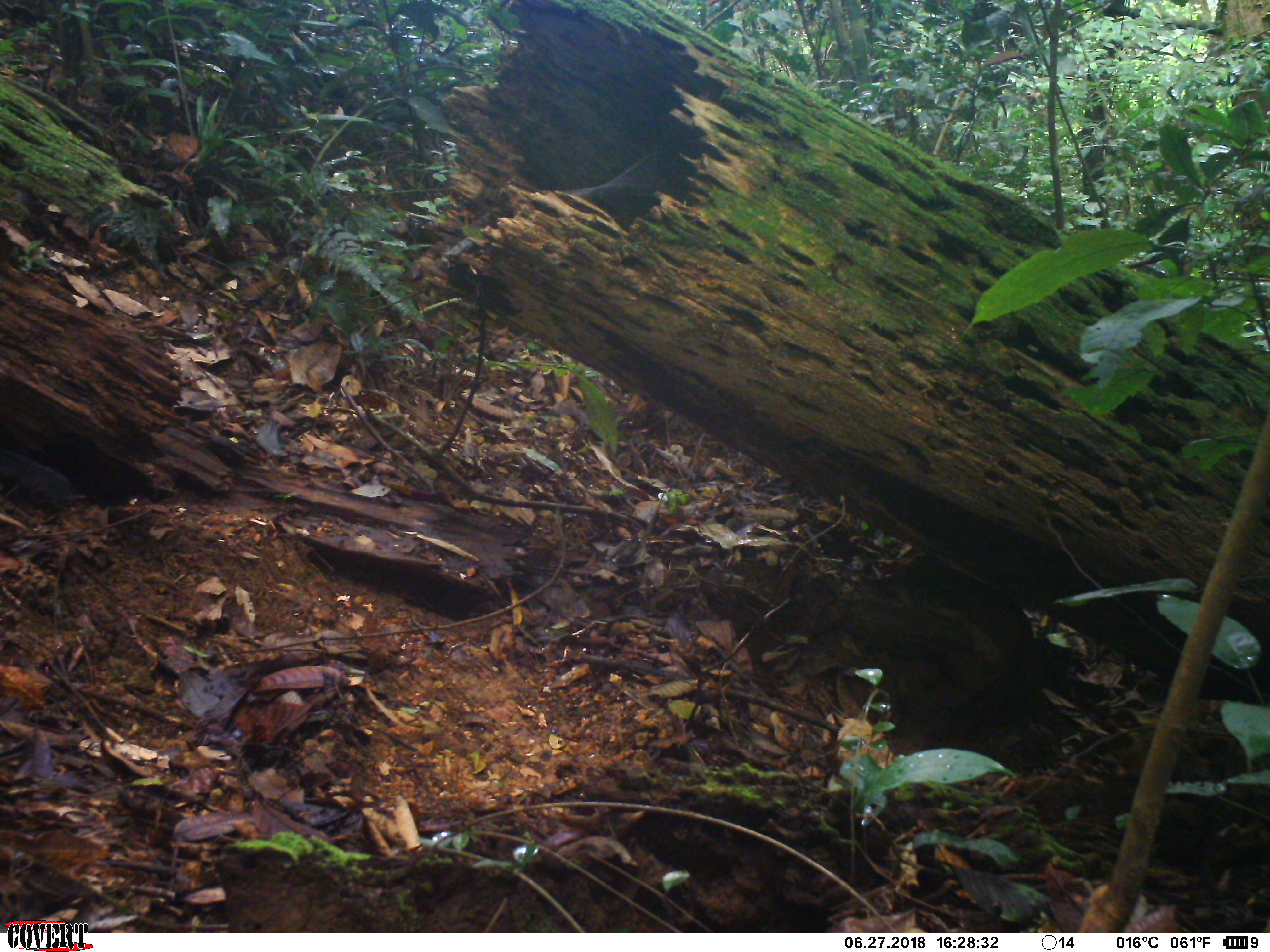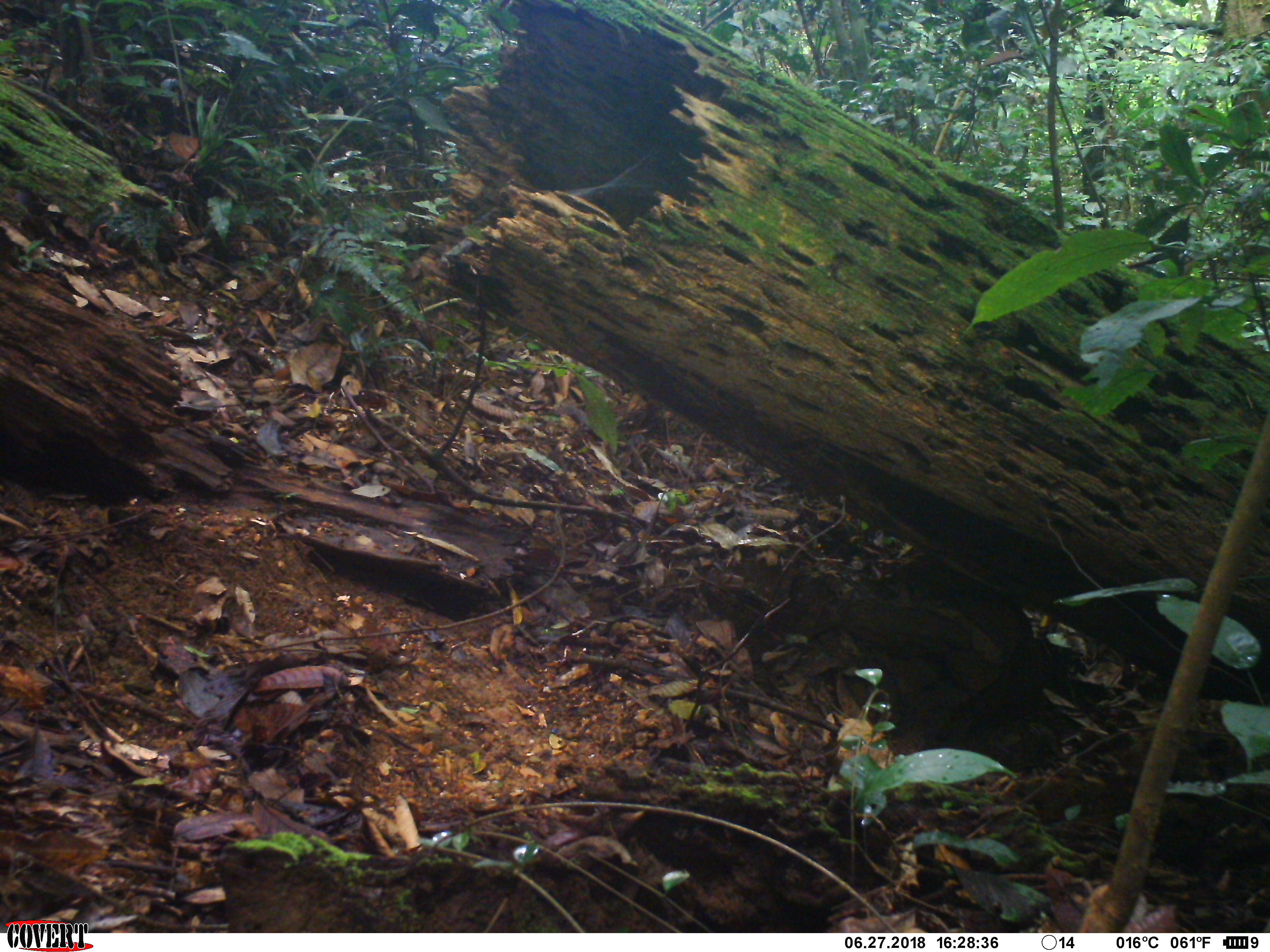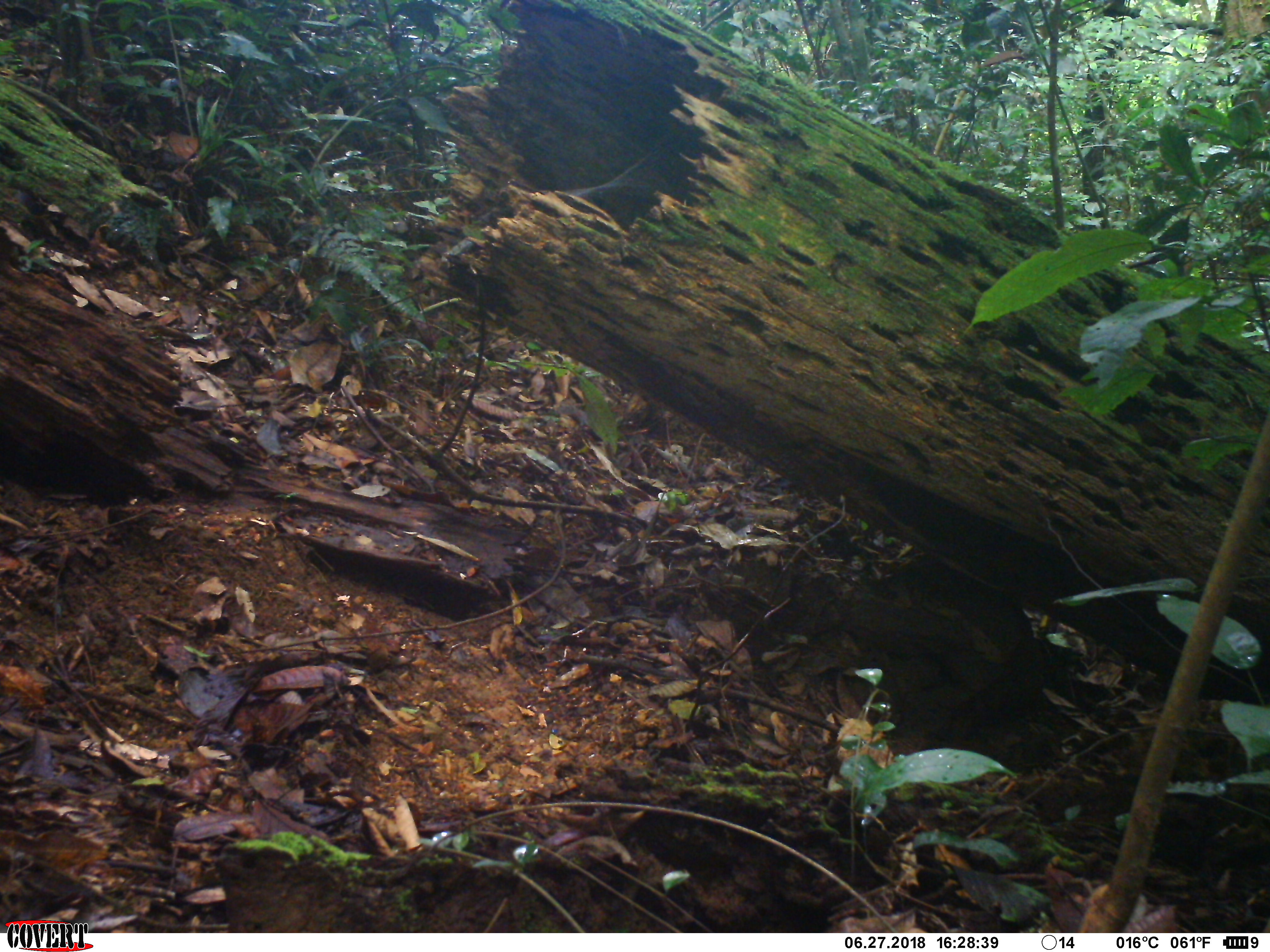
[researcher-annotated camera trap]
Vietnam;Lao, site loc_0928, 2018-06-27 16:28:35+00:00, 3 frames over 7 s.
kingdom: Animalia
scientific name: Animalia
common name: animal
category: unidentified animal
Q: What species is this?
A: Unidentified animal (animal) (Animalia).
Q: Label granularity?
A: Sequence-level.